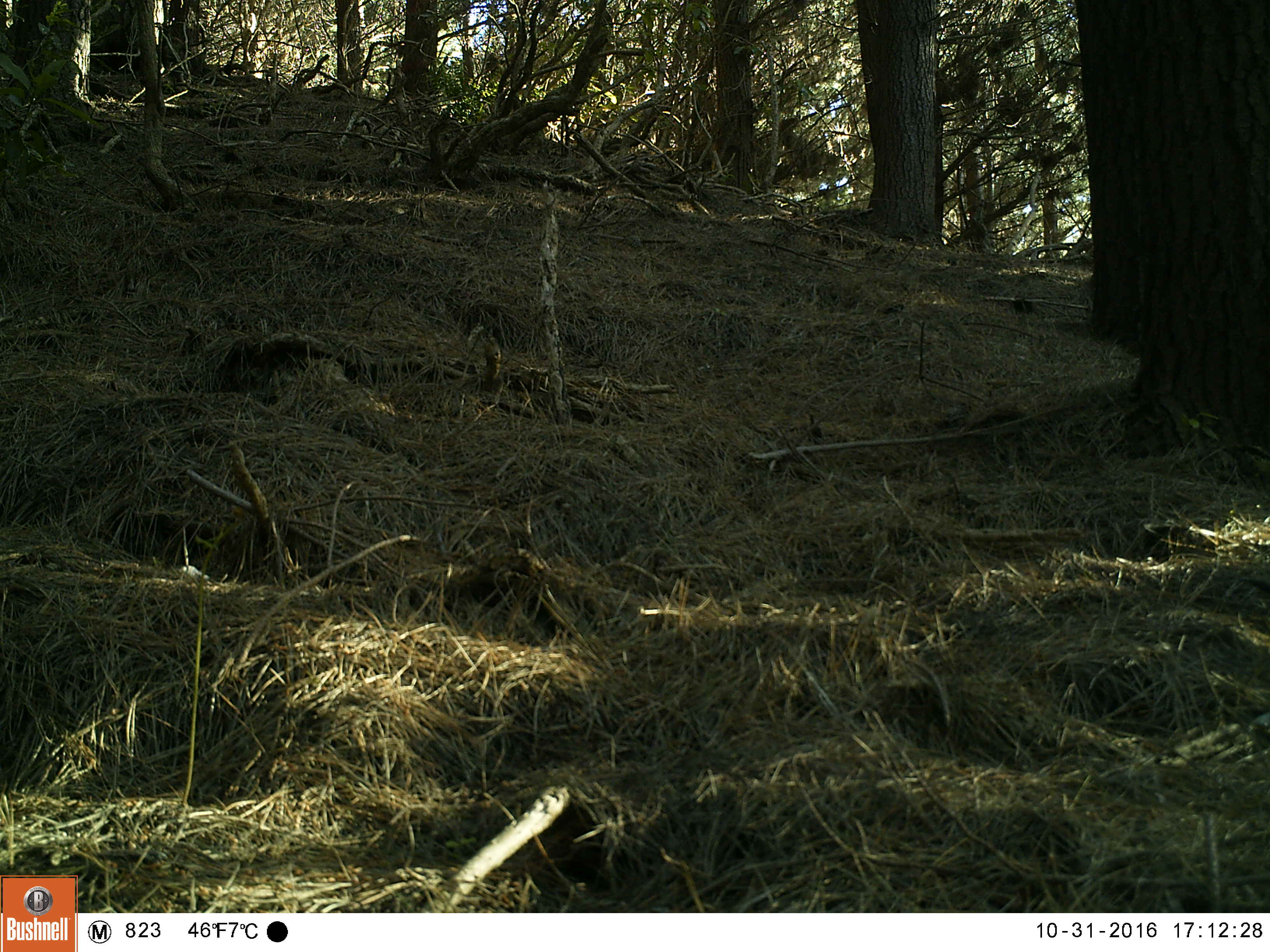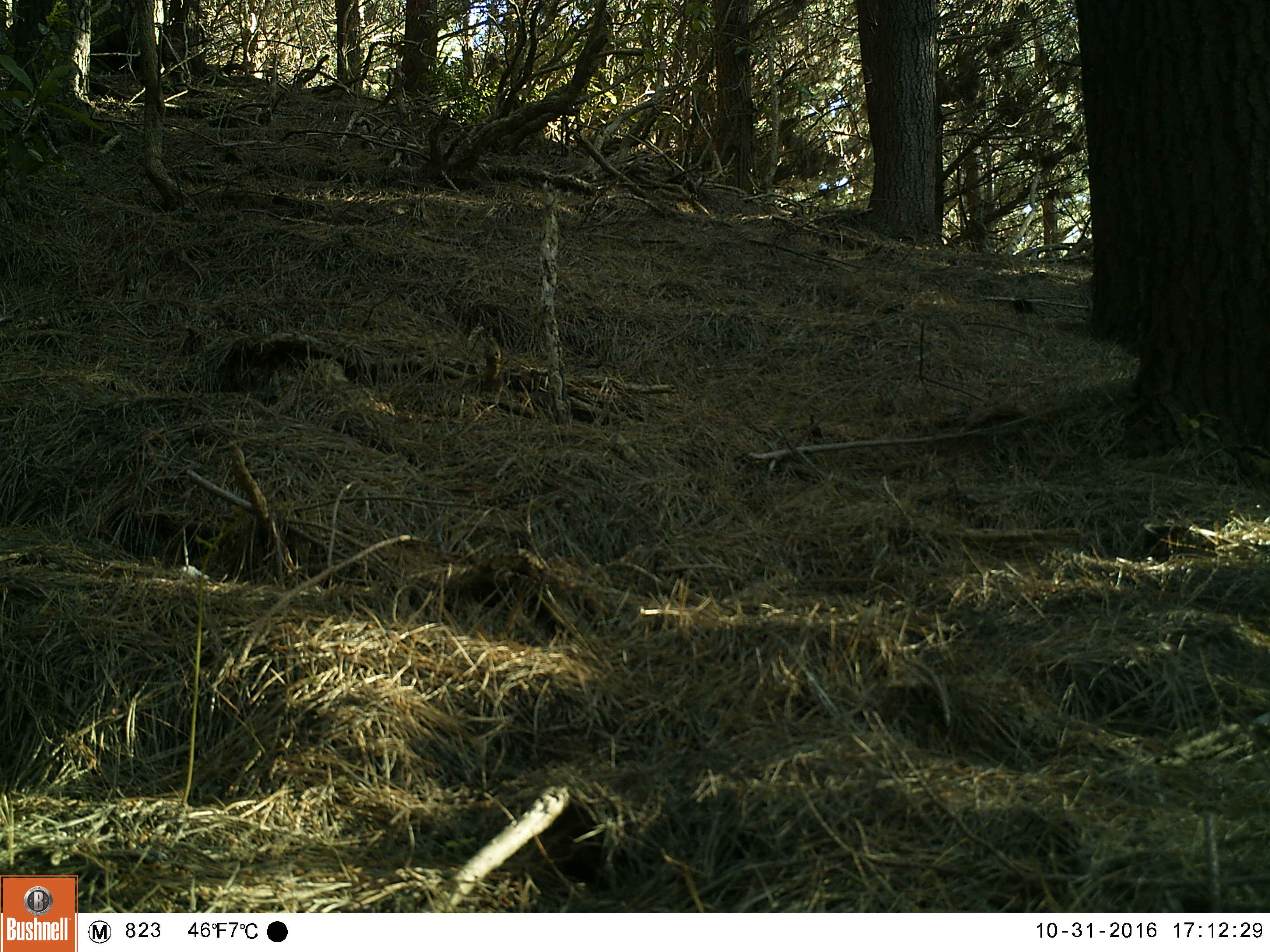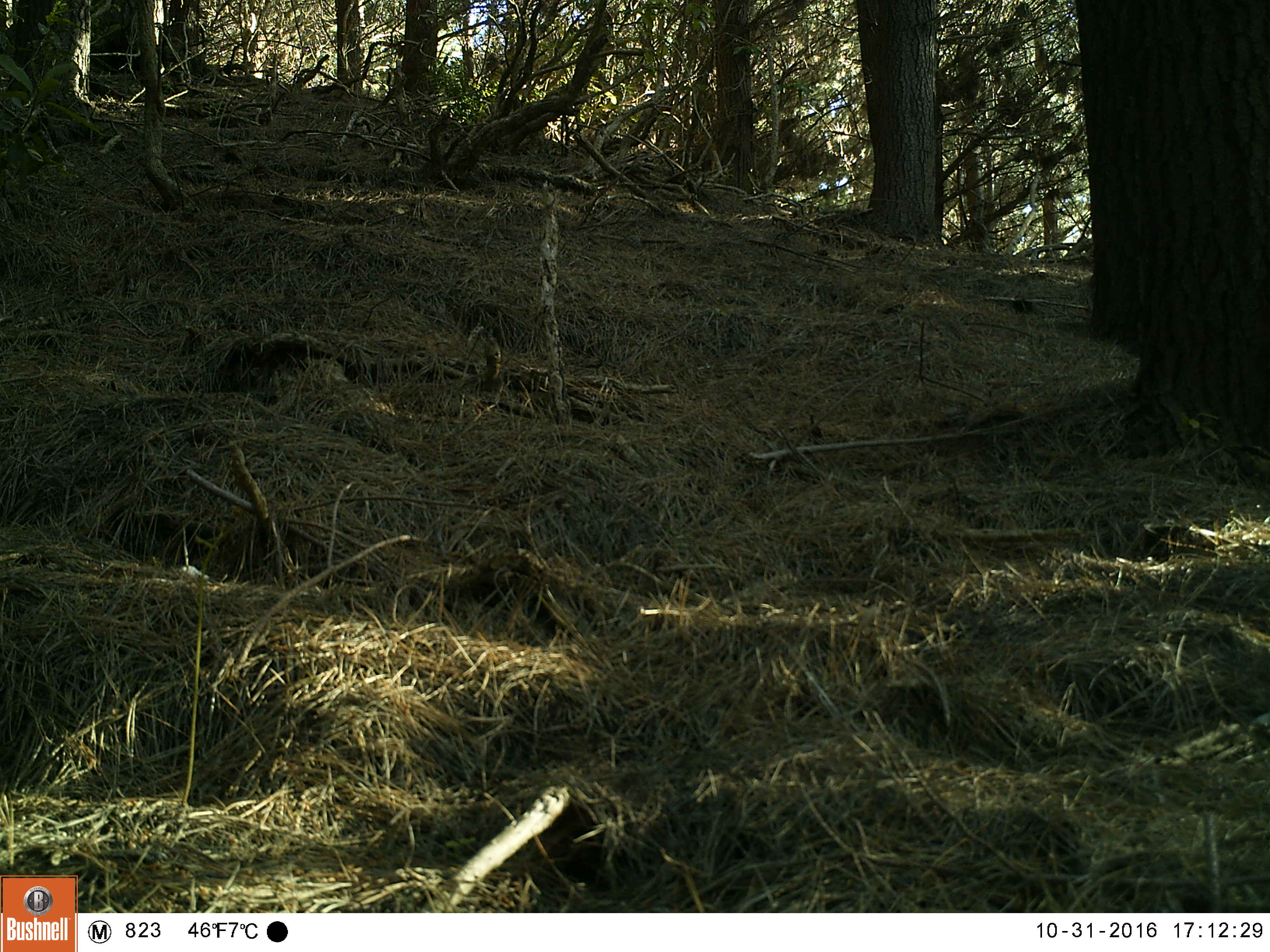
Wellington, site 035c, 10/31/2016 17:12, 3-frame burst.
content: unidentified animal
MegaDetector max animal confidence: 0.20